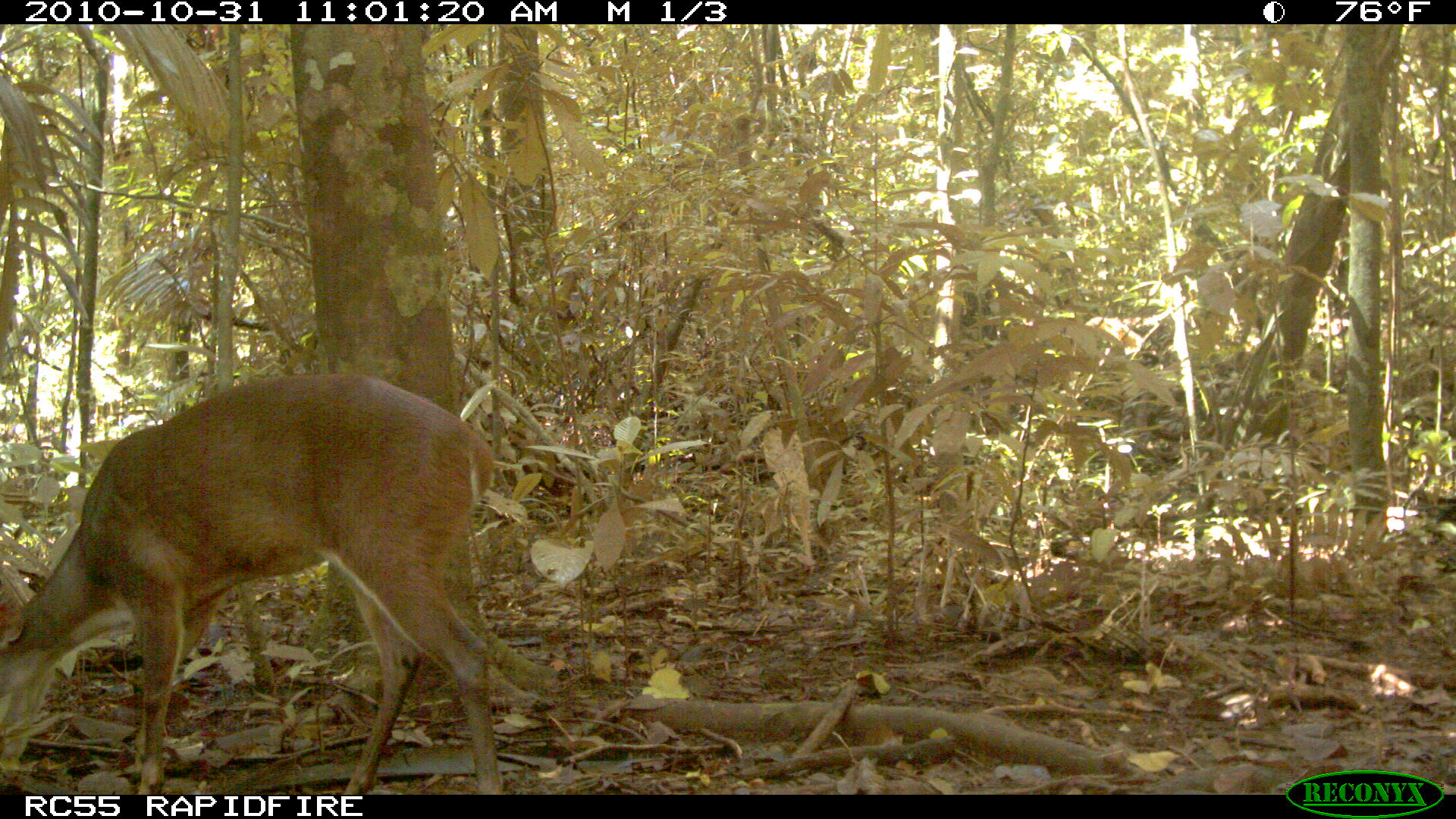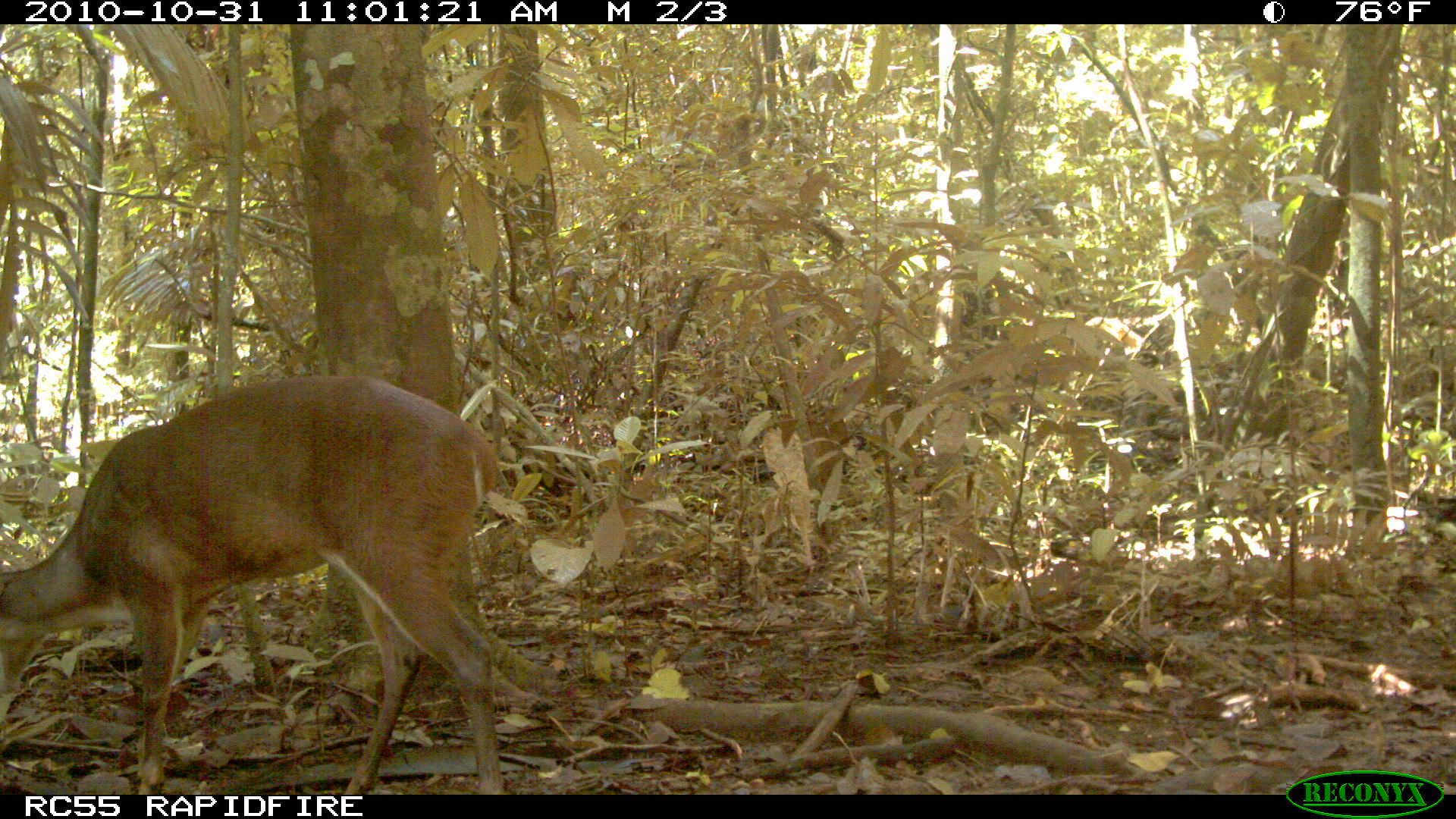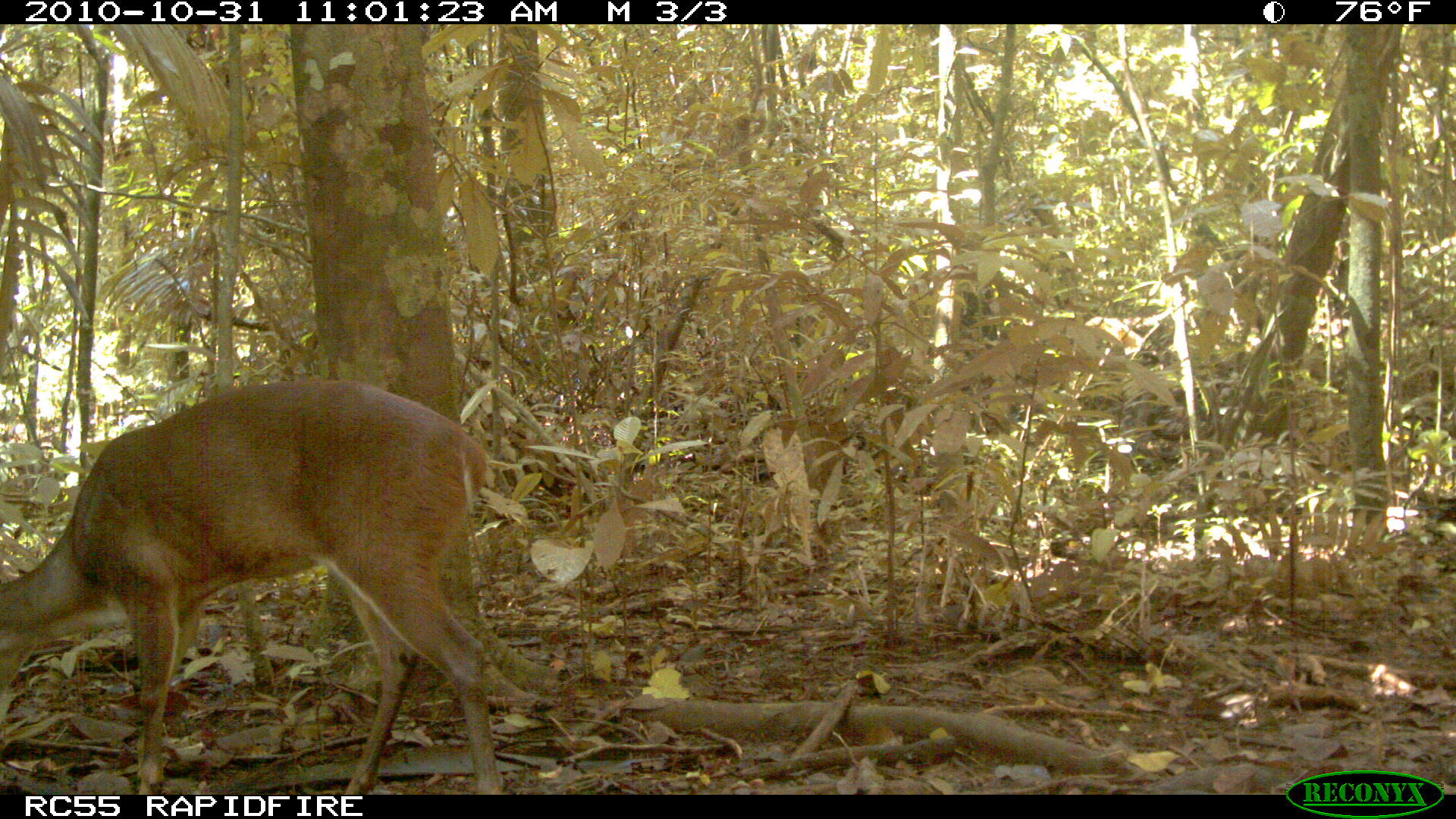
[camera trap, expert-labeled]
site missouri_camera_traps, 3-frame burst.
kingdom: Animalia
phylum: Chordata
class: Mammalia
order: Artiodactyla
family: Cervidae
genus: Odocoileus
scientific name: Odocoileus virginianus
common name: white-tailed deer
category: white tailed deer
White tailed deer (white-tailed deer) (Odocoileus virginianus). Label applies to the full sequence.